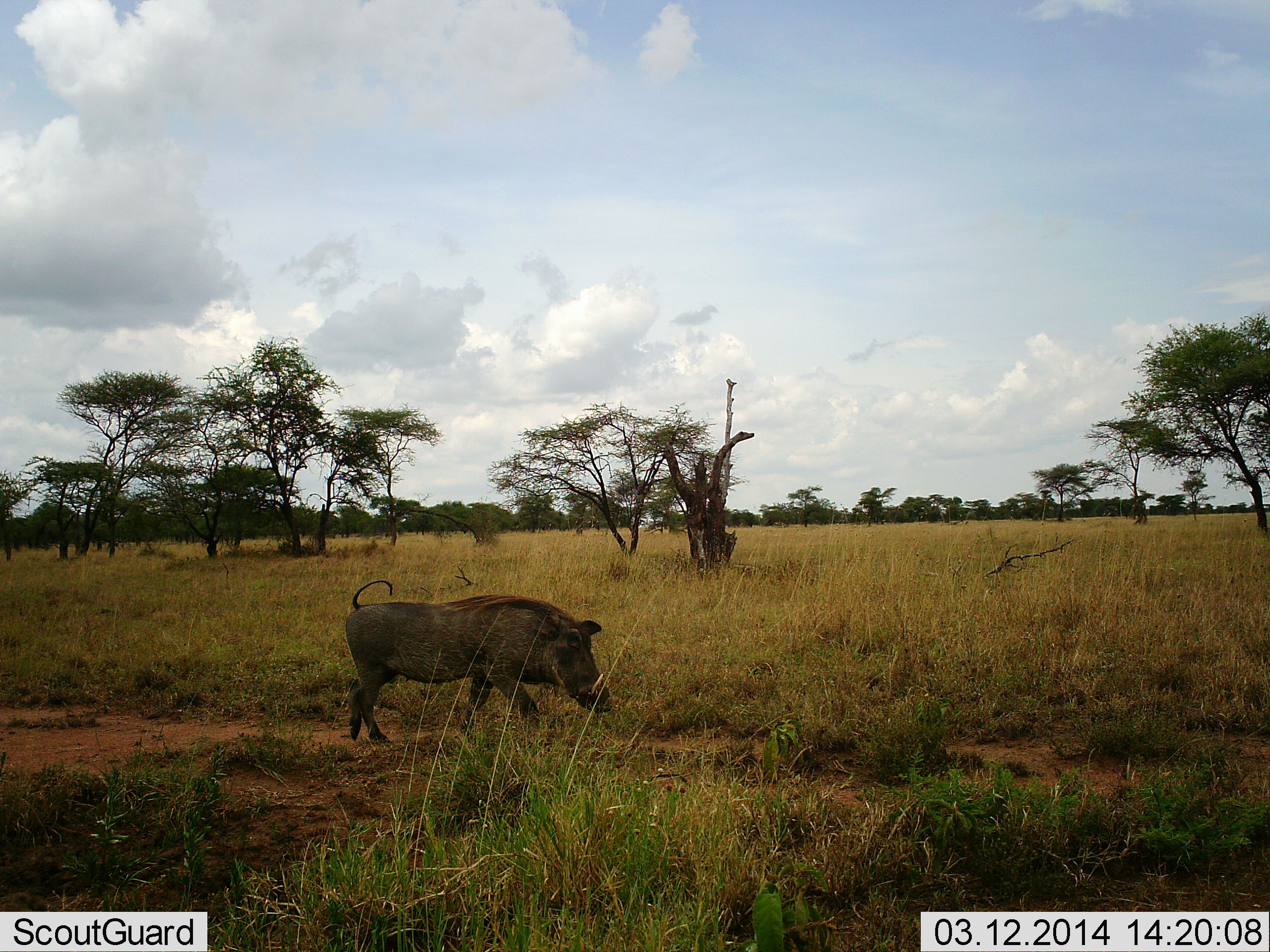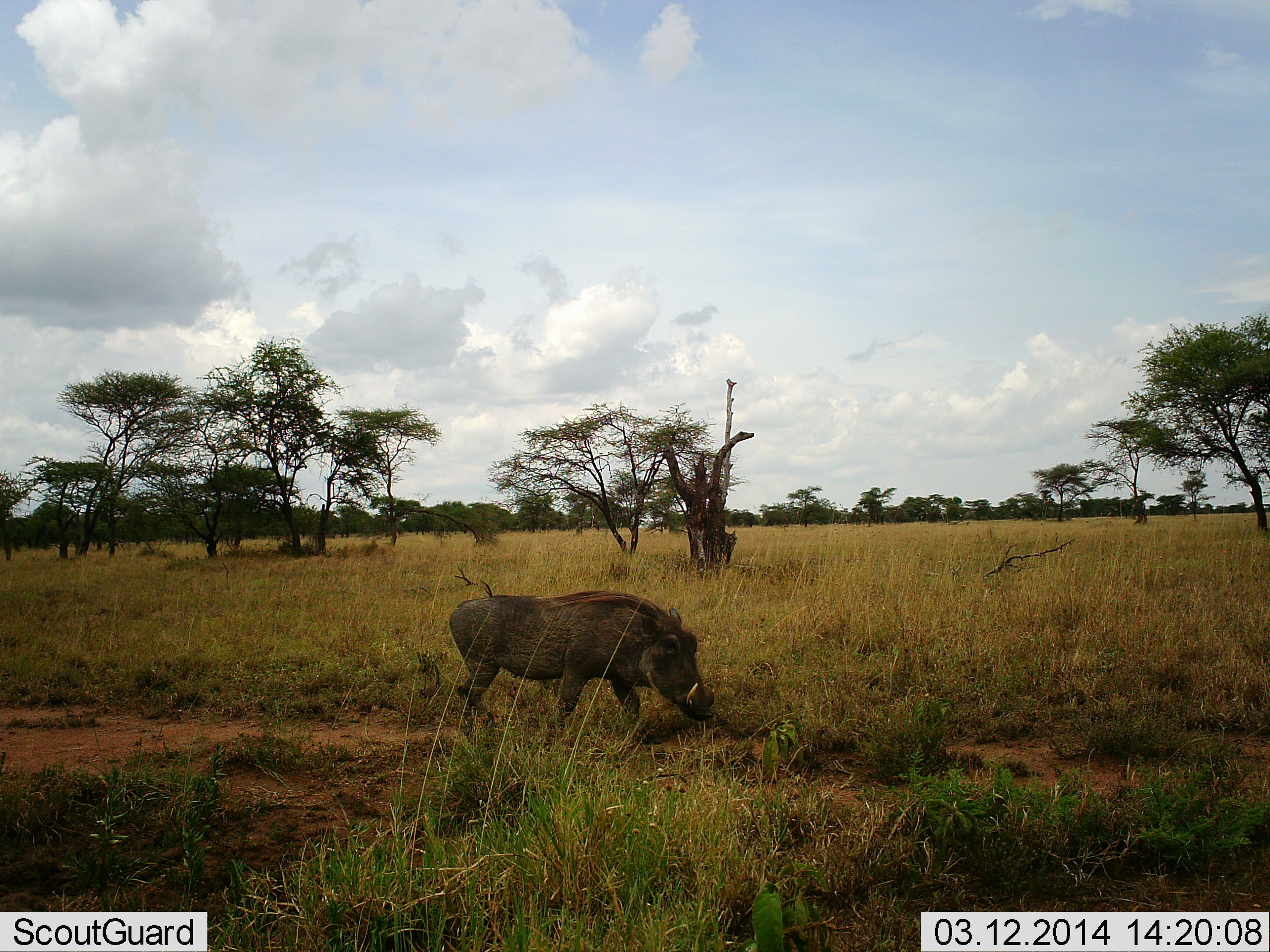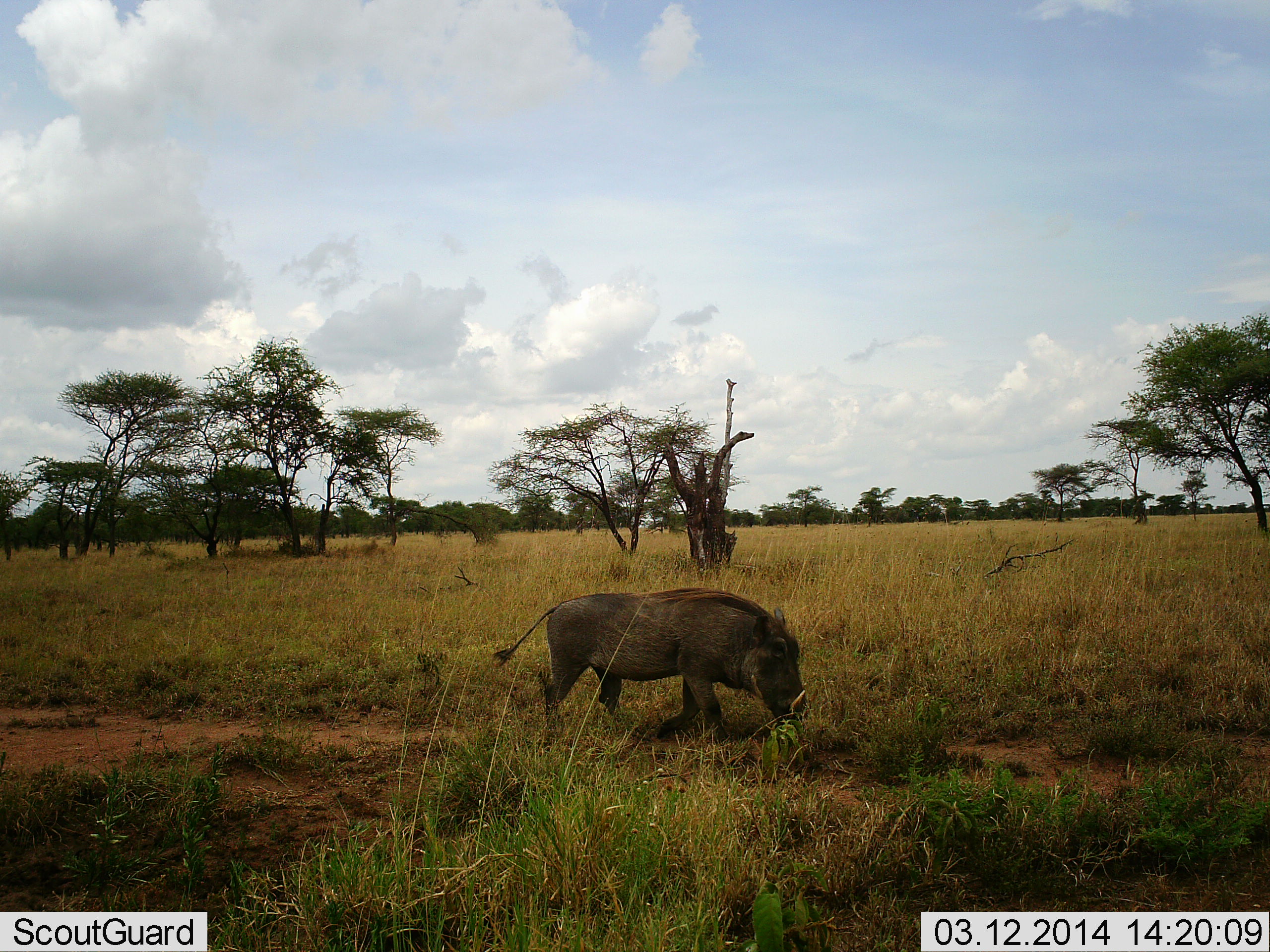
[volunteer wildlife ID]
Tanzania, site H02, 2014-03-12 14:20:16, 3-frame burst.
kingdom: Animalia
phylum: Chordata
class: Mammalia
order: Artiodactyla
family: Suidae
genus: Phacochoerus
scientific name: Phacochoerus africanus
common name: warthog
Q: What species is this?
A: Warthog (Phacochoerus africanus).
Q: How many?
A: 1.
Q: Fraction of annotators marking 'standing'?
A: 0%.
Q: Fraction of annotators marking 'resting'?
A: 0%.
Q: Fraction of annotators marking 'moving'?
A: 80%.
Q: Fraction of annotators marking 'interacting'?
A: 0%.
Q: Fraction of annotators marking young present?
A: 0%.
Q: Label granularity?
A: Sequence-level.